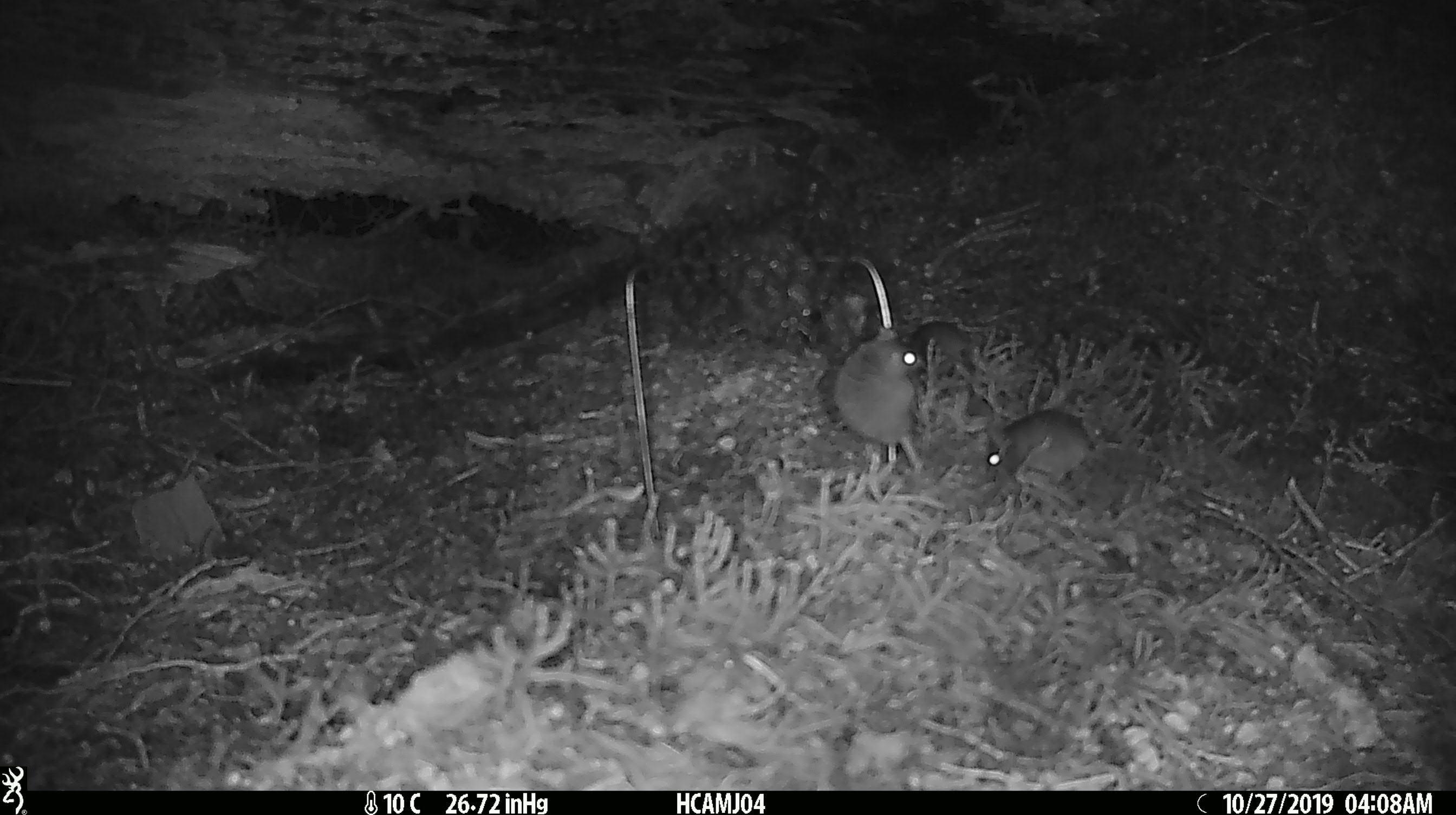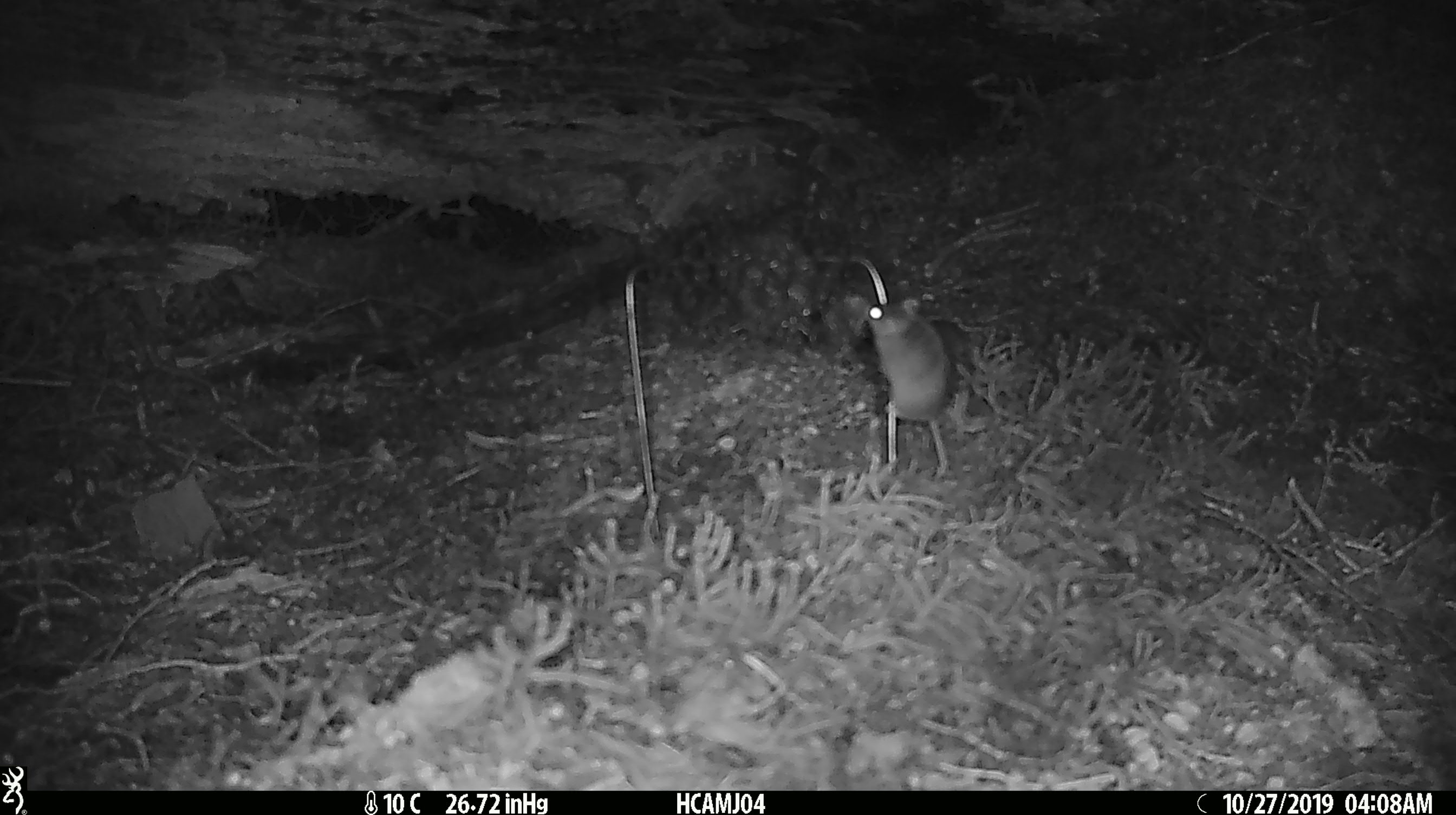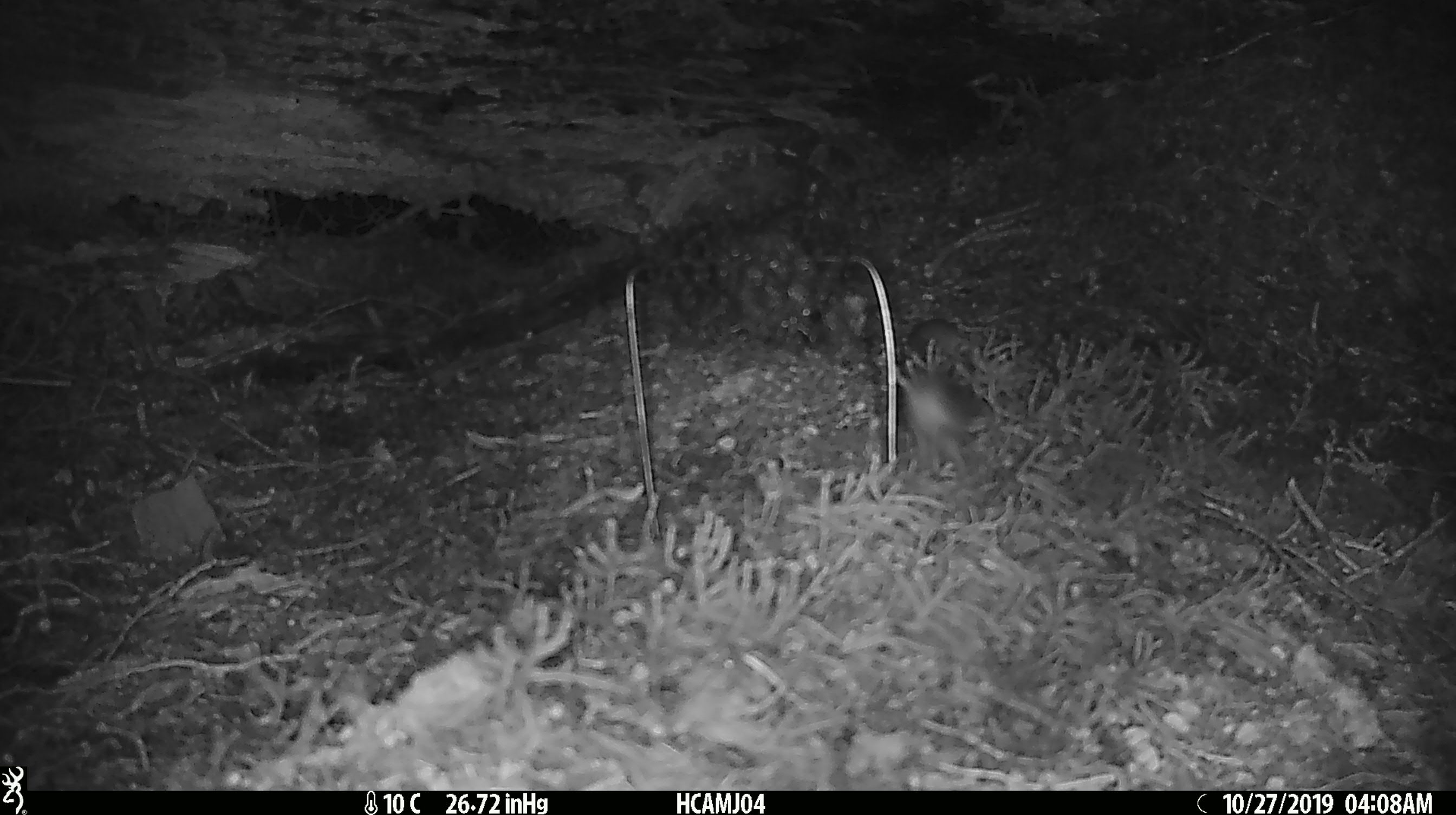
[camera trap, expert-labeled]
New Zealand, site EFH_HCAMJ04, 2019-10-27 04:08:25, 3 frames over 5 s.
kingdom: Animalia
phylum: Chordata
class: Mammalia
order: Rodentia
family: Muridae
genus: Mus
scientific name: Mus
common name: mouse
Mouse (Mus).